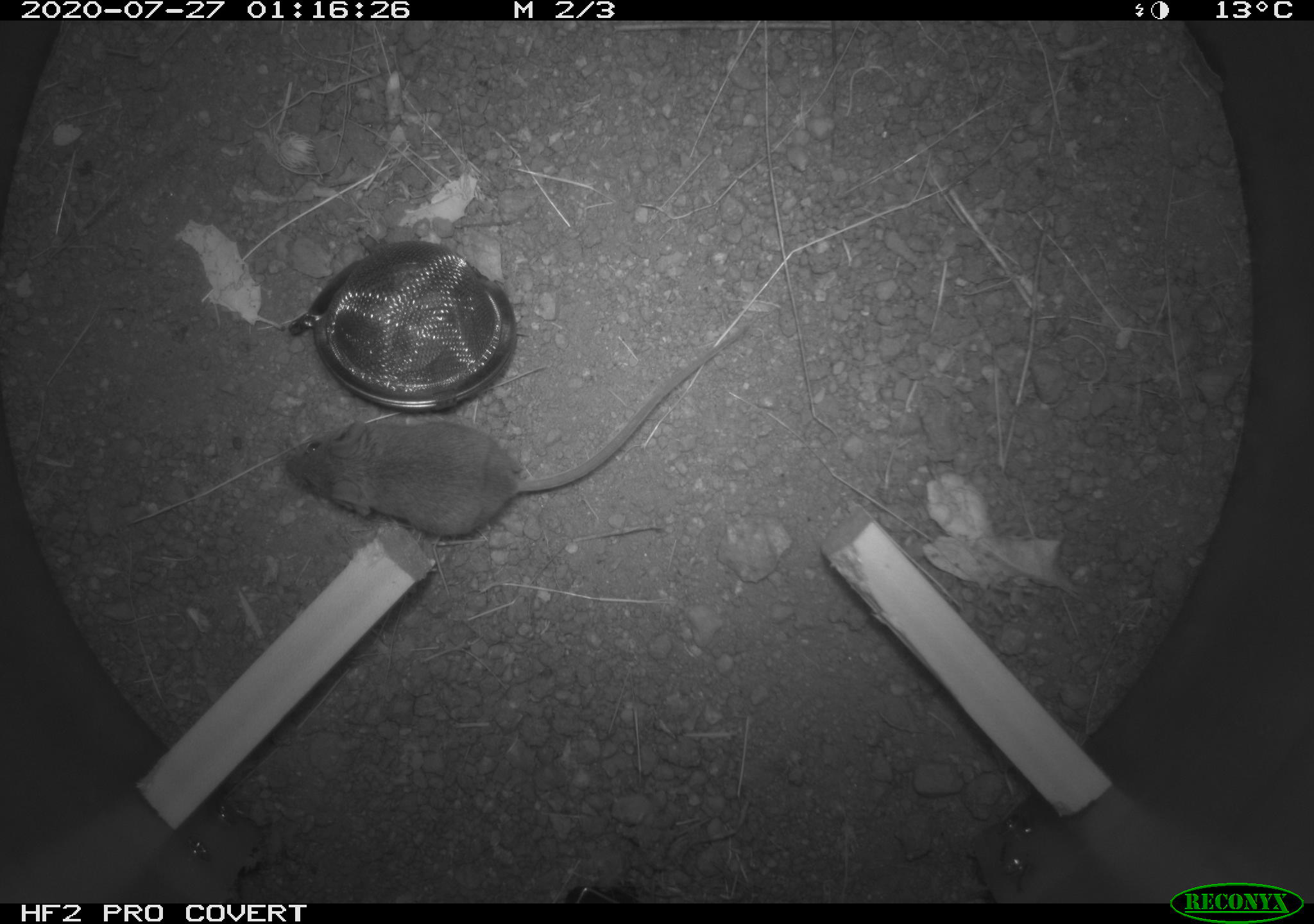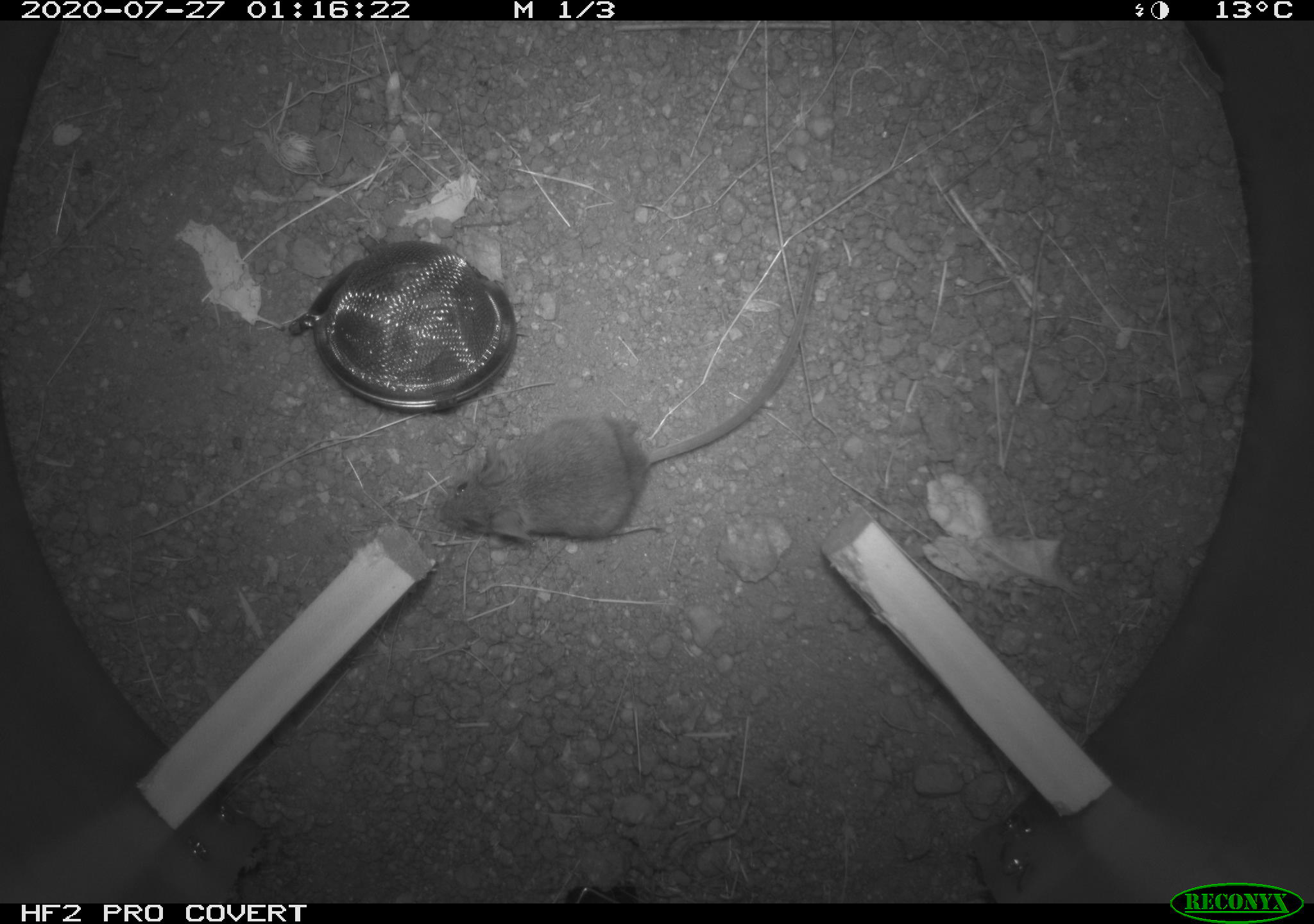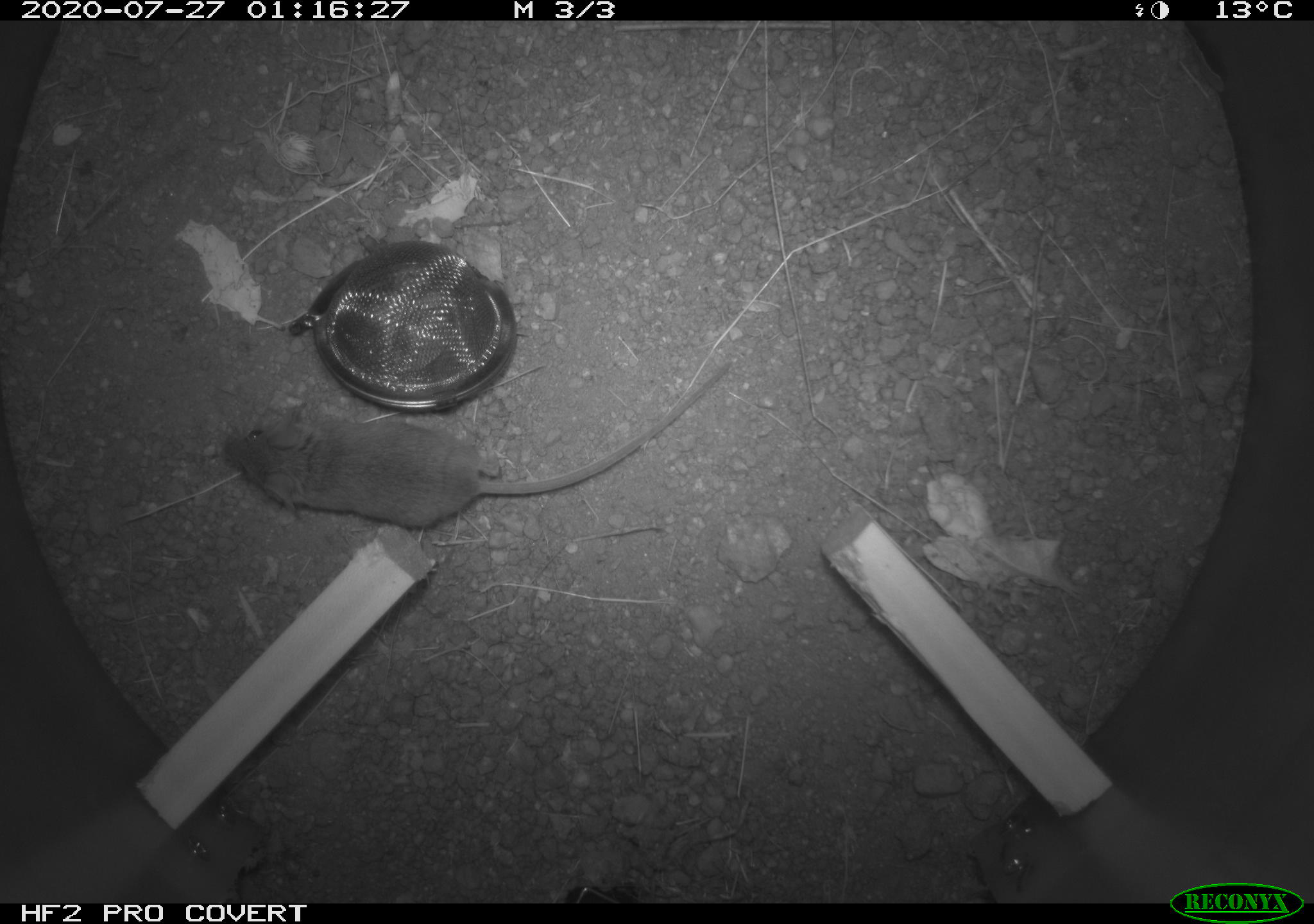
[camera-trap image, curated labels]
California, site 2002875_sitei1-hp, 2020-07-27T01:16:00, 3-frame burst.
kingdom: Animalia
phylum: Chordata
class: Mammalia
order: Rodentia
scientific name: Rodentia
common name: rodent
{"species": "rodent (Rodentia)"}